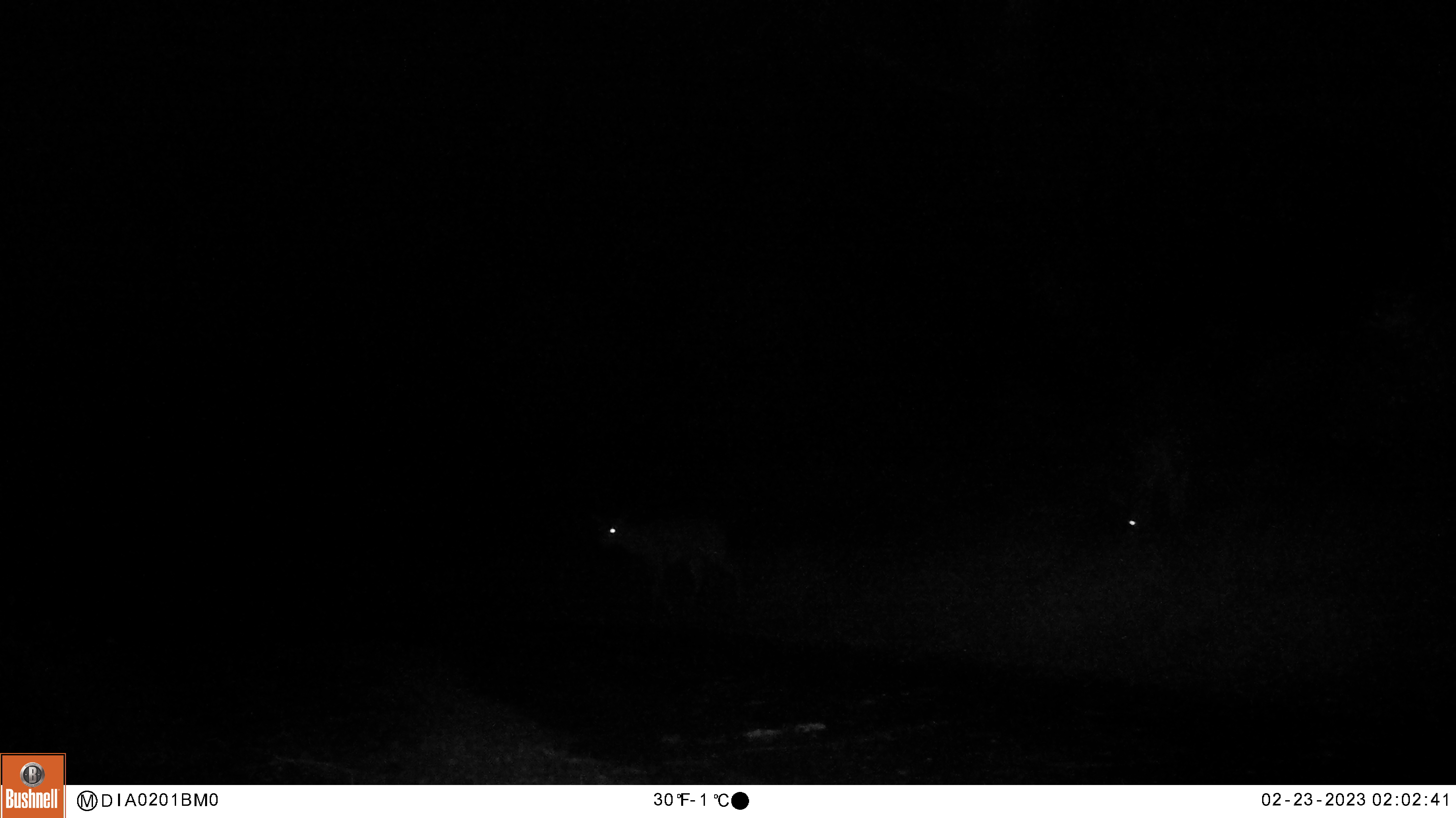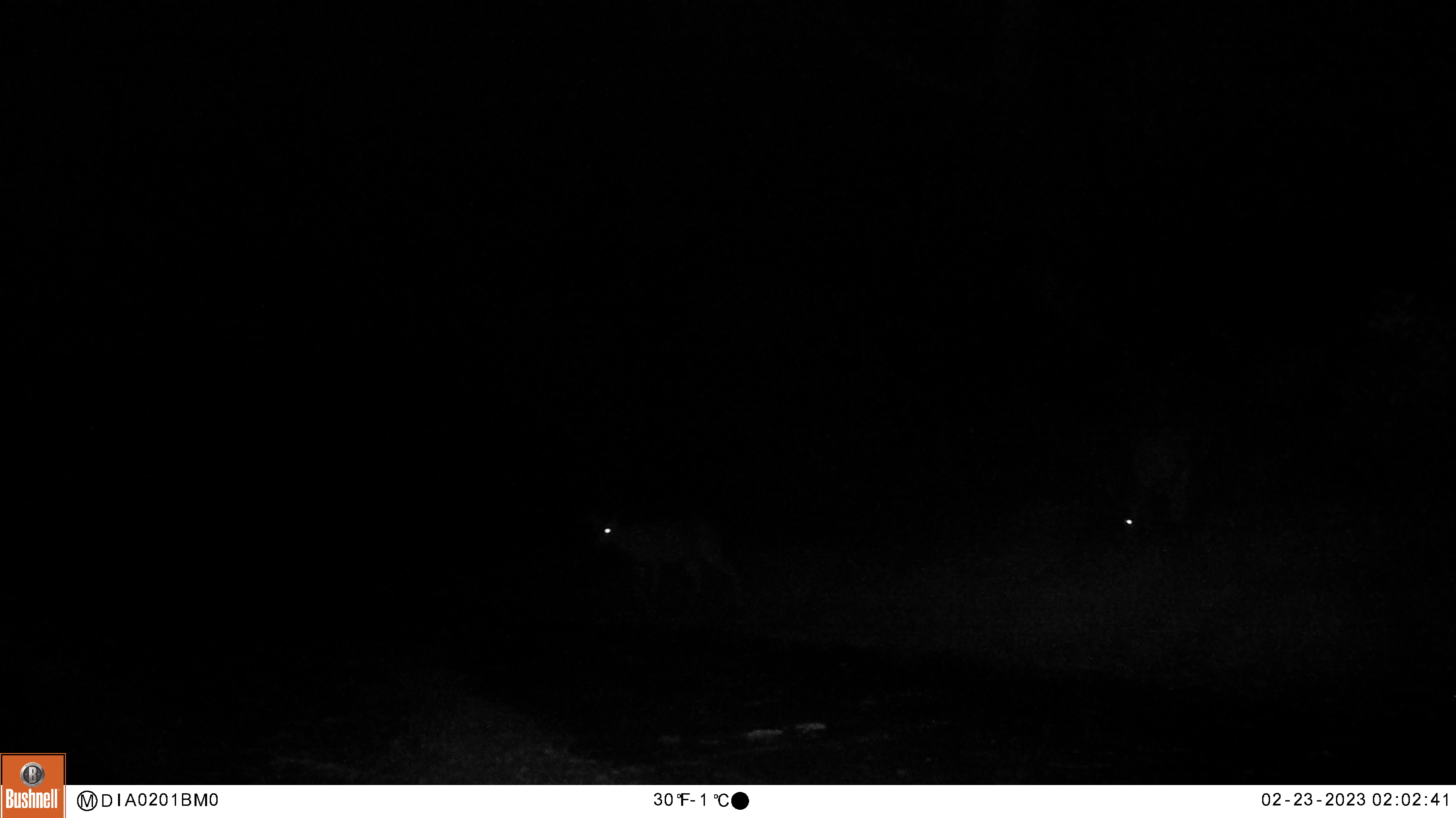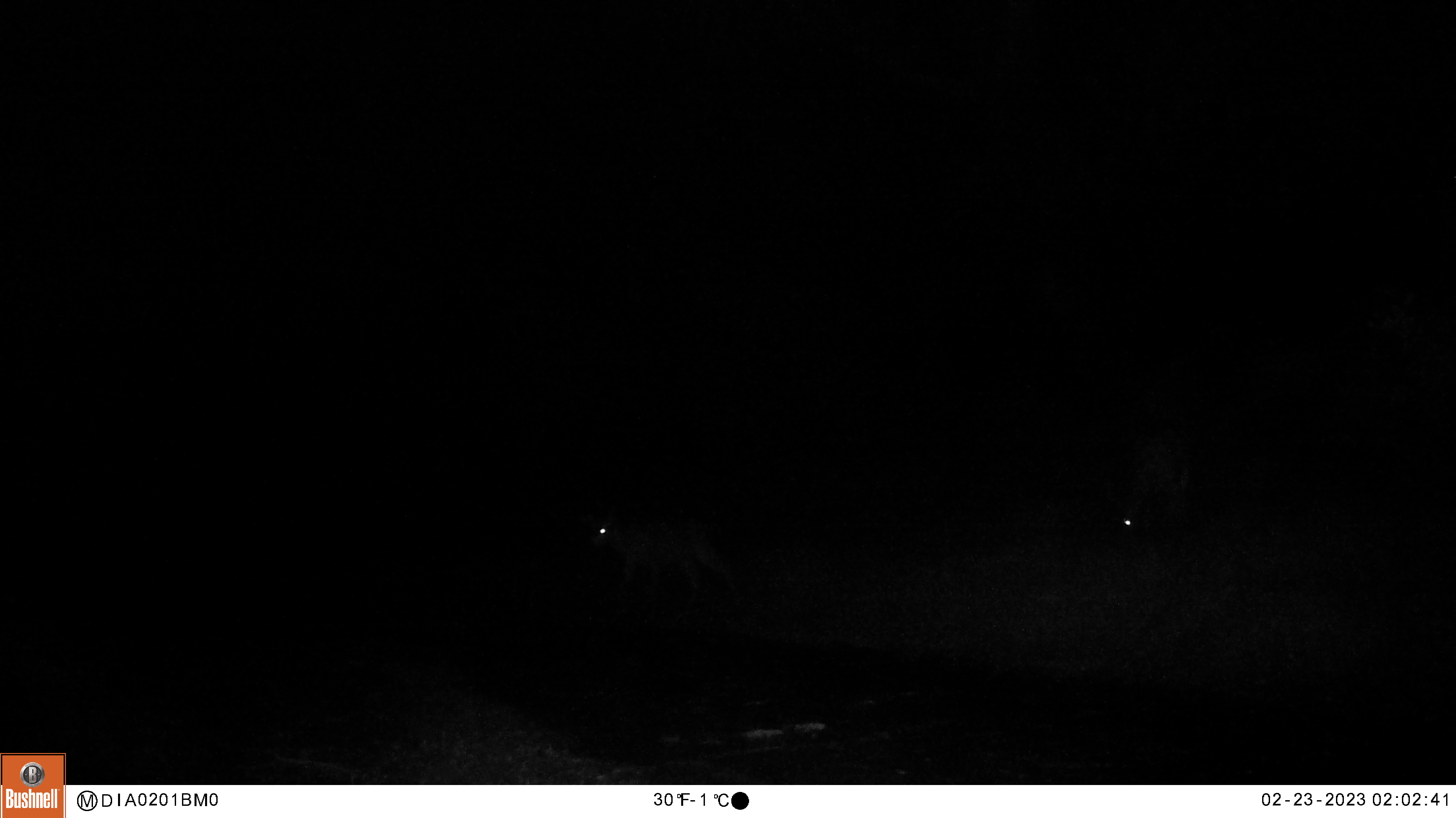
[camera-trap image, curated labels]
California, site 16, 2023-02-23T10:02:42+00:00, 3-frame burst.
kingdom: Animalia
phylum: Chordata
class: Mammalia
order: Artiodactyla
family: Cervidae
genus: Odocoileus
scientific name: Odocoileus hemionus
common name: mule deer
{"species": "mule deer (Odocoileus hemionus)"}